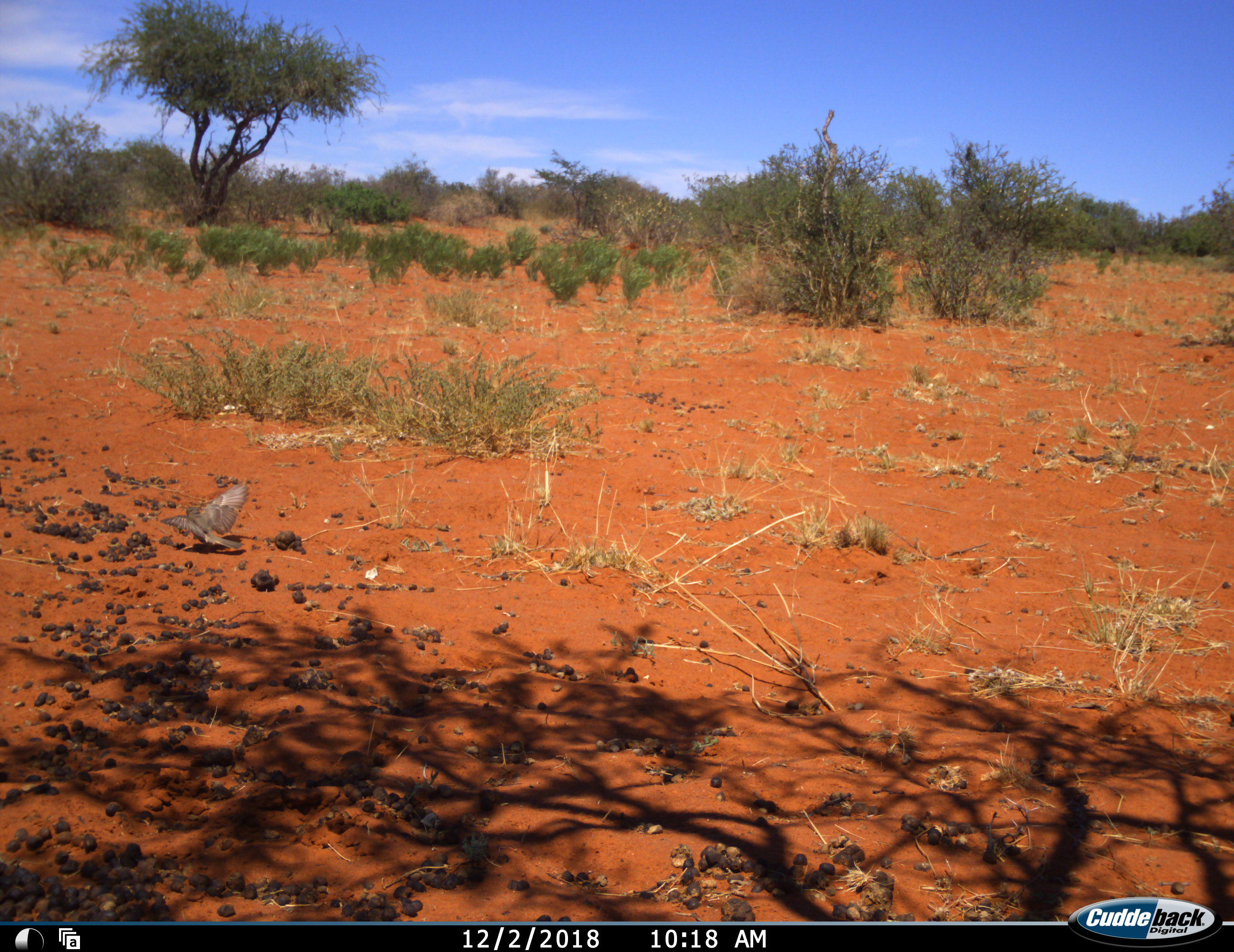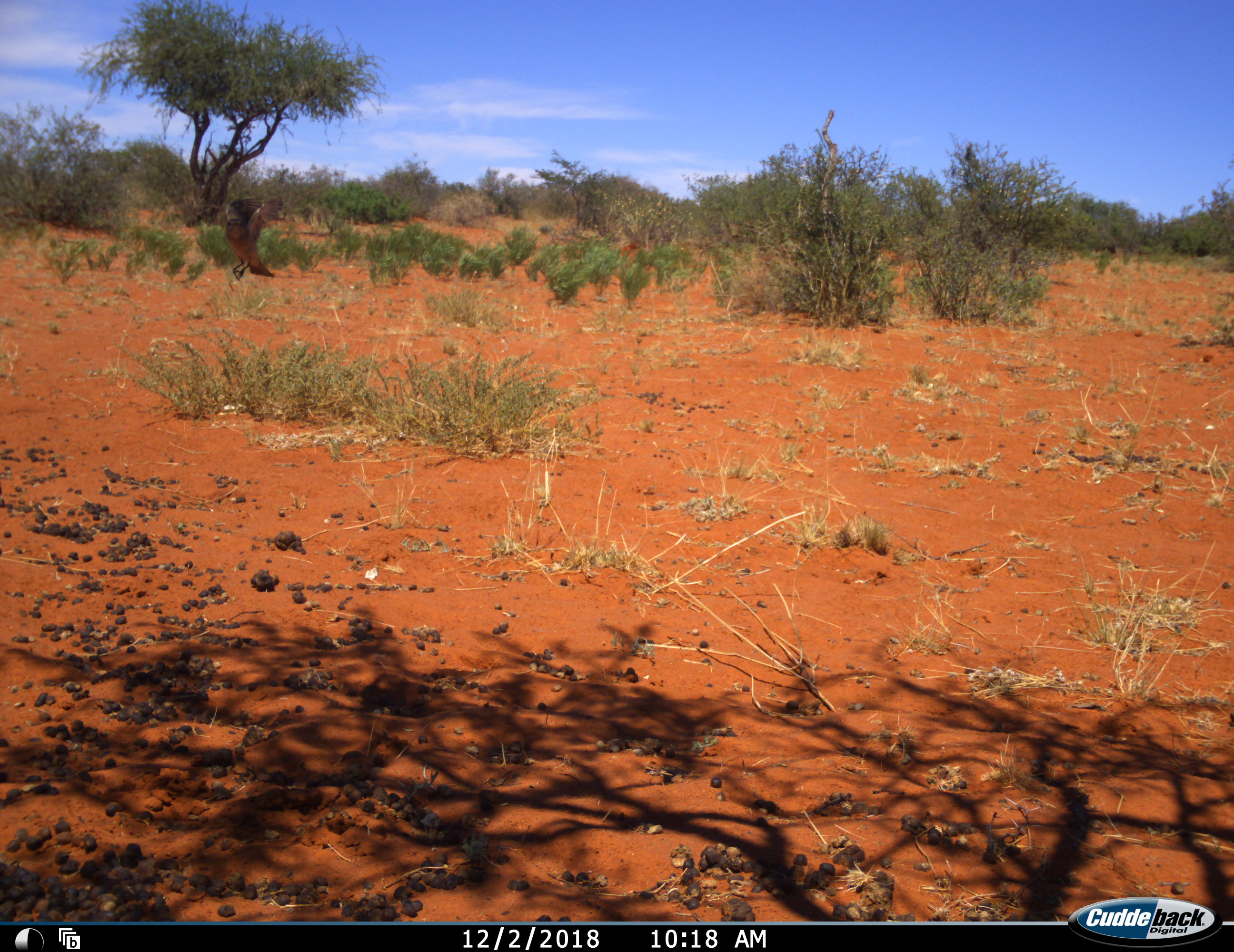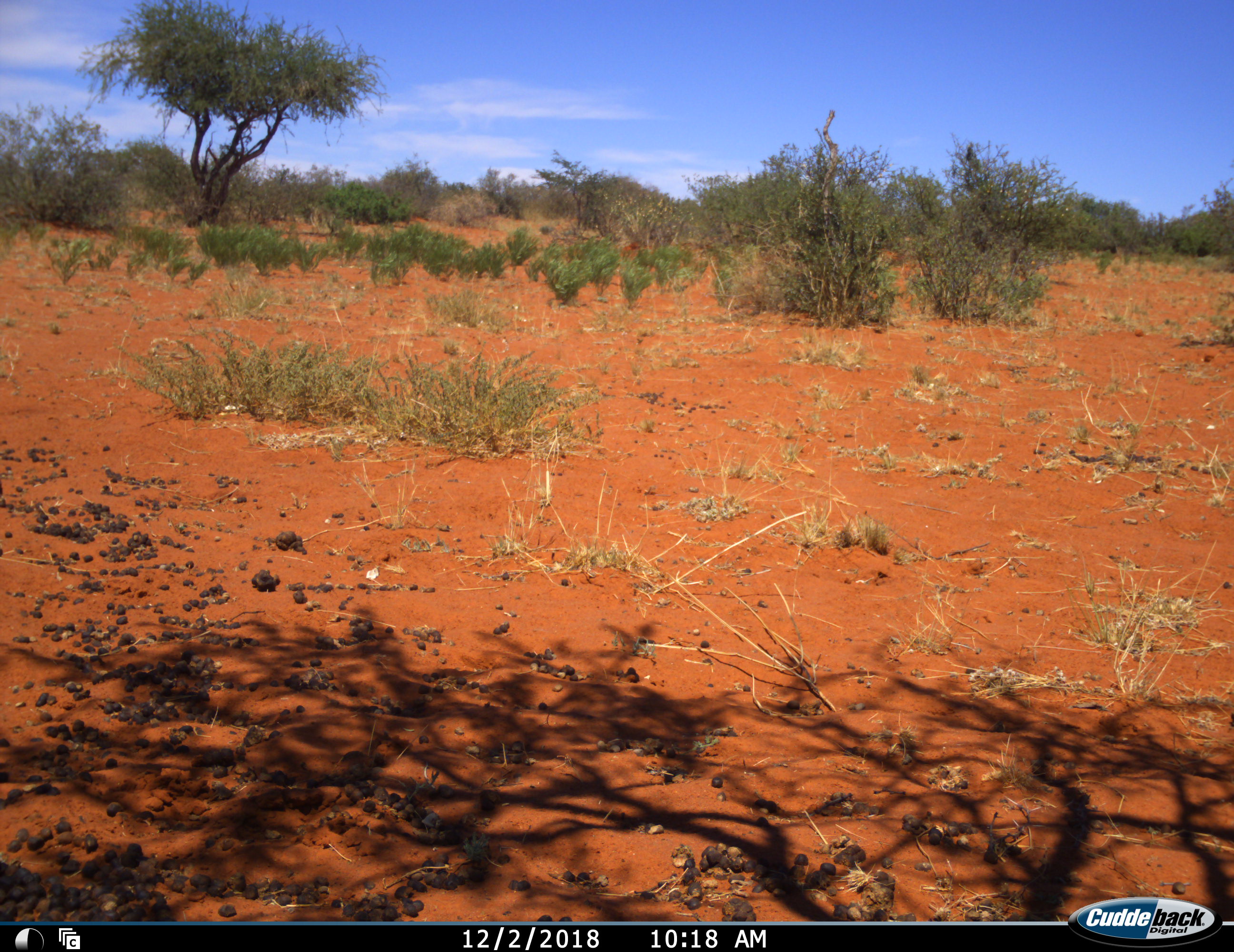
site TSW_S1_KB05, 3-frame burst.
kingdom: Animalia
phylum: Chordata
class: Aves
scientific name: Aves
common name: bird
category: birdother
Birdother (bird) (Aves), count 1. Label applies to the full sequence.